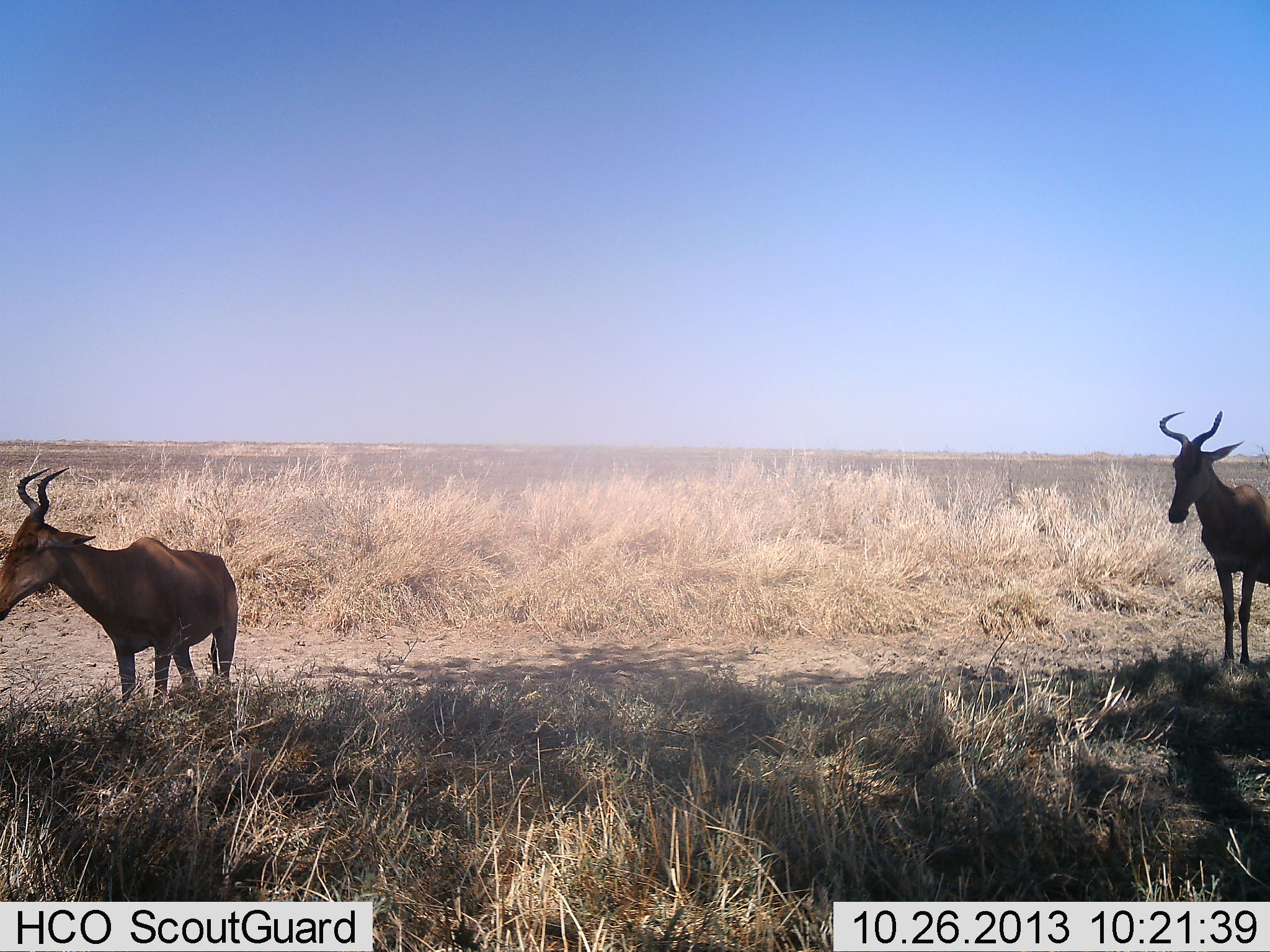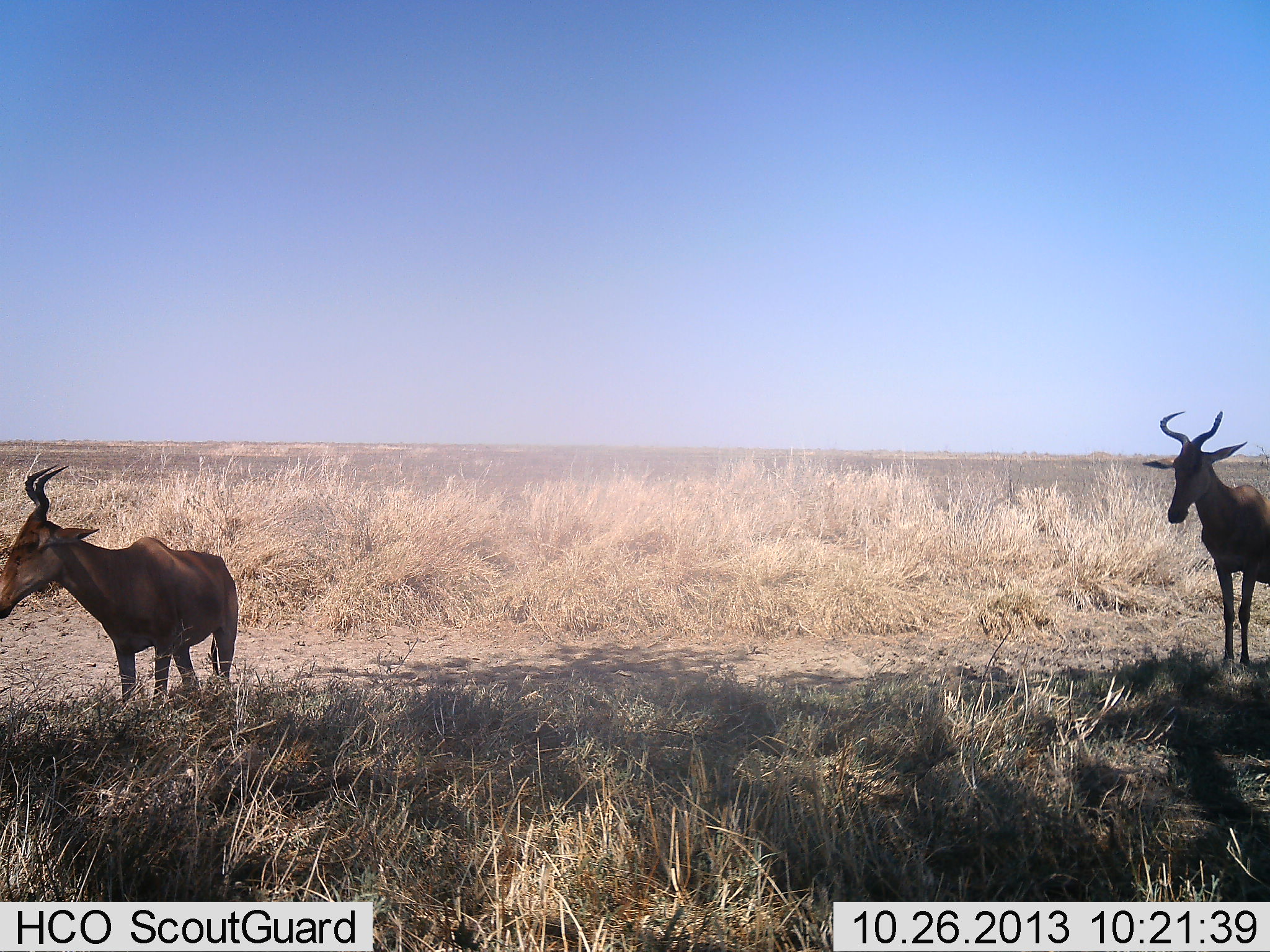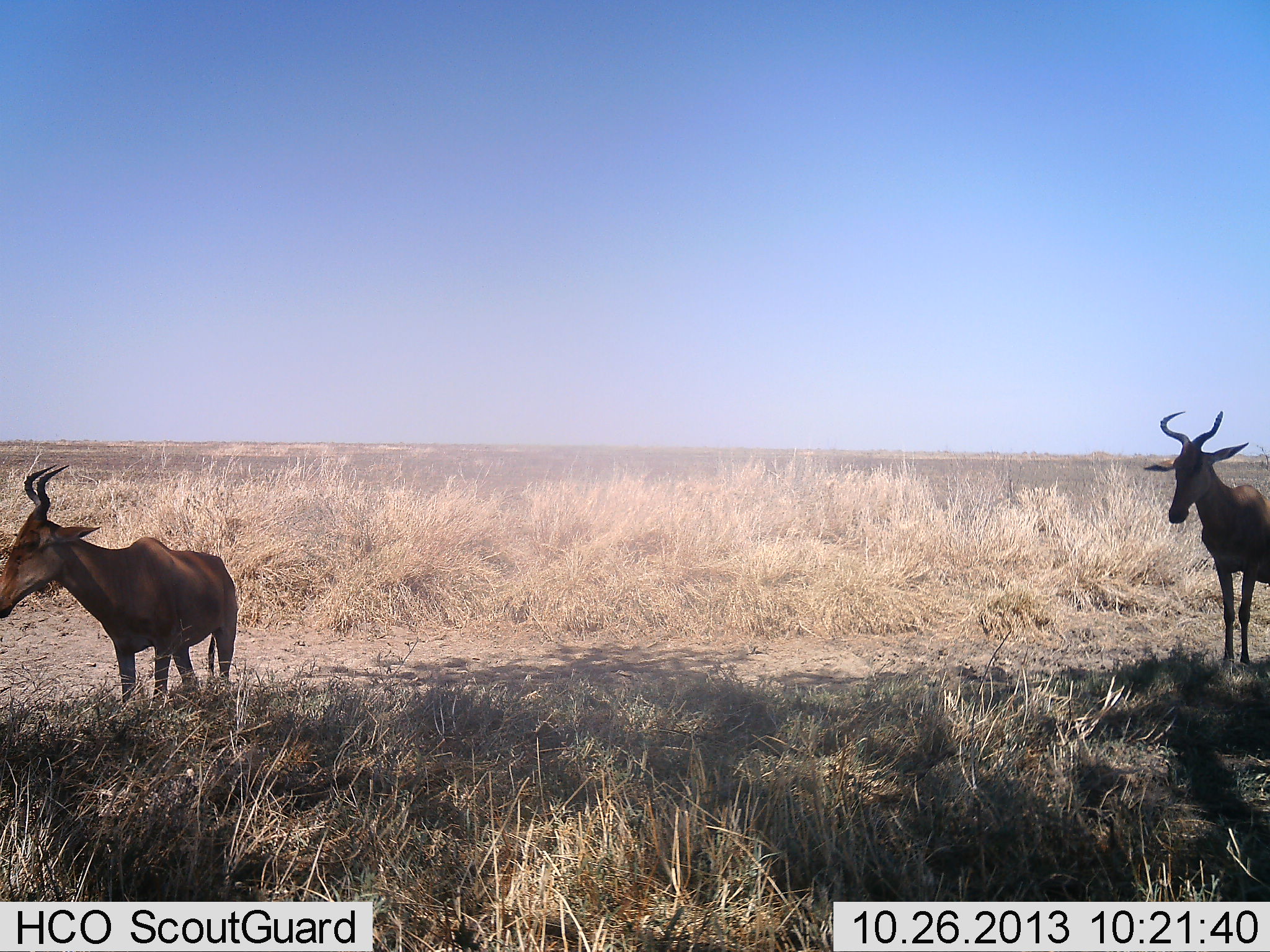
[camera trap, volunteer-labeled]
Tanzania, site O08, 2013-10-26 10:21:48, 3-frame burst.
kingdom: Animalia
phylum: Chordata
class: Mammalia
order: Artiodactyla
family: Bovidae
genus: Alcelaphus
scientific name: Alcelaphus buselaphus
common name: hartebeest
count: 2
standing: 100%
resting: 20%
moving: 0%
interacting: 0%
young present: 0%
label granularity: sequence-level